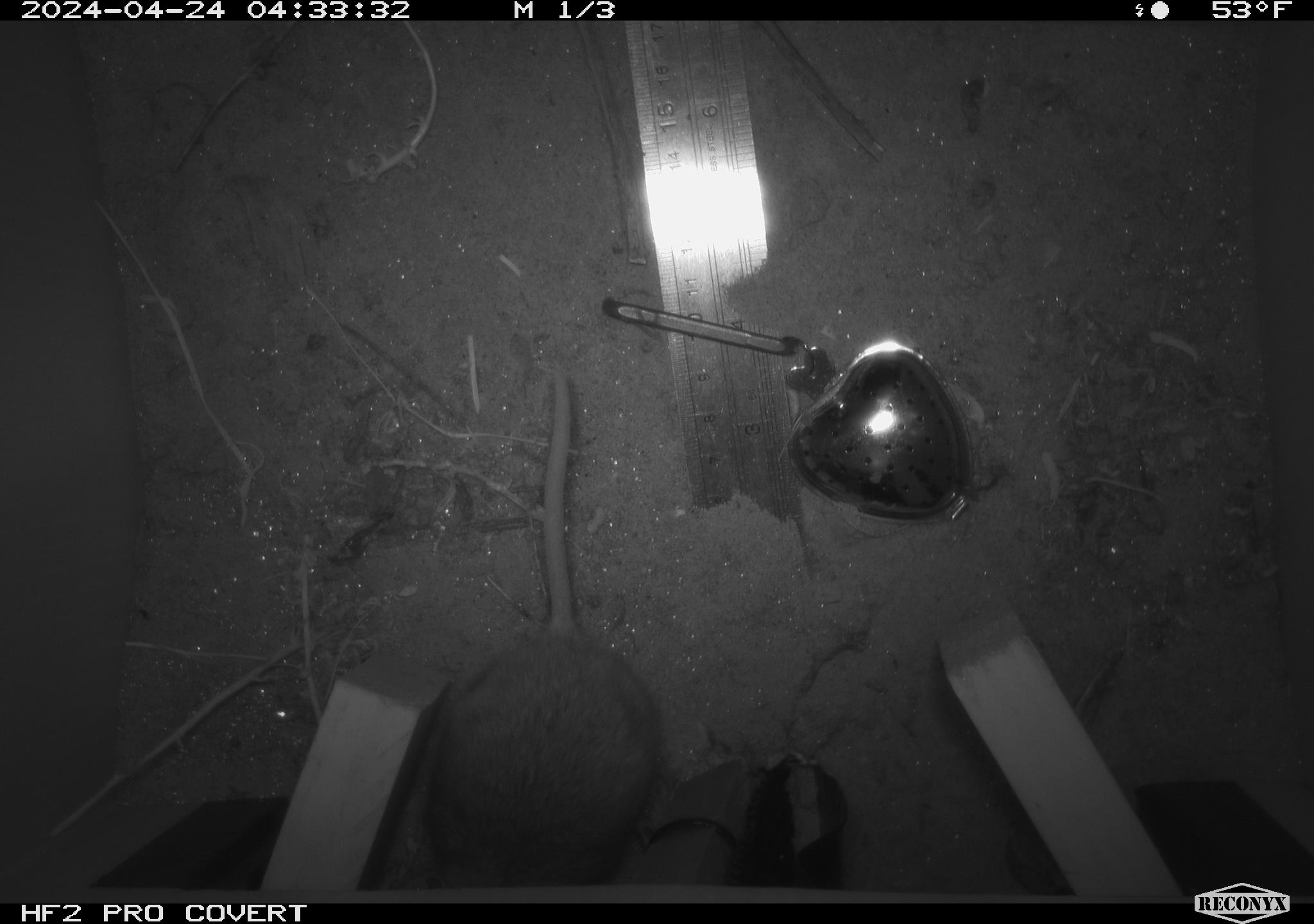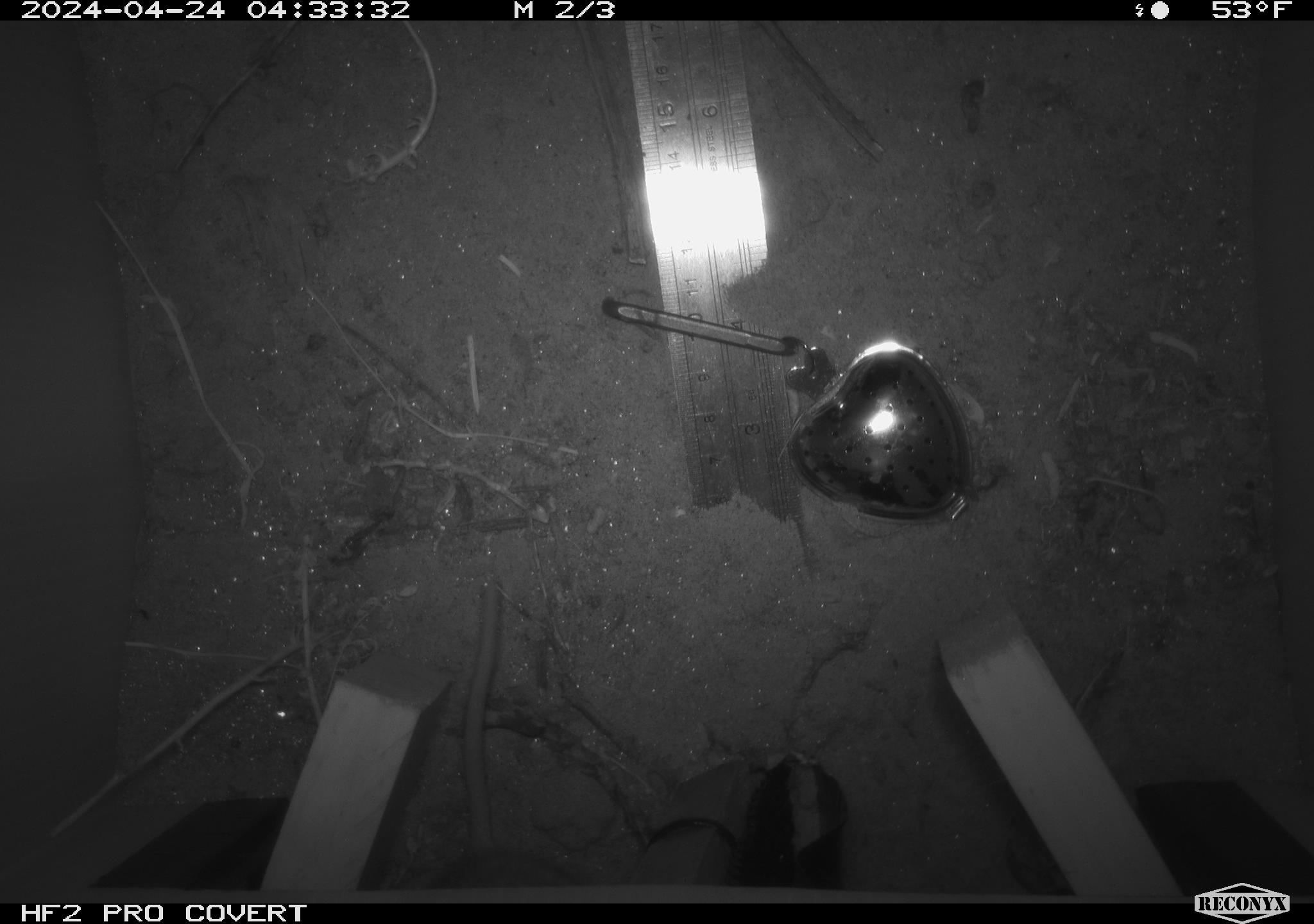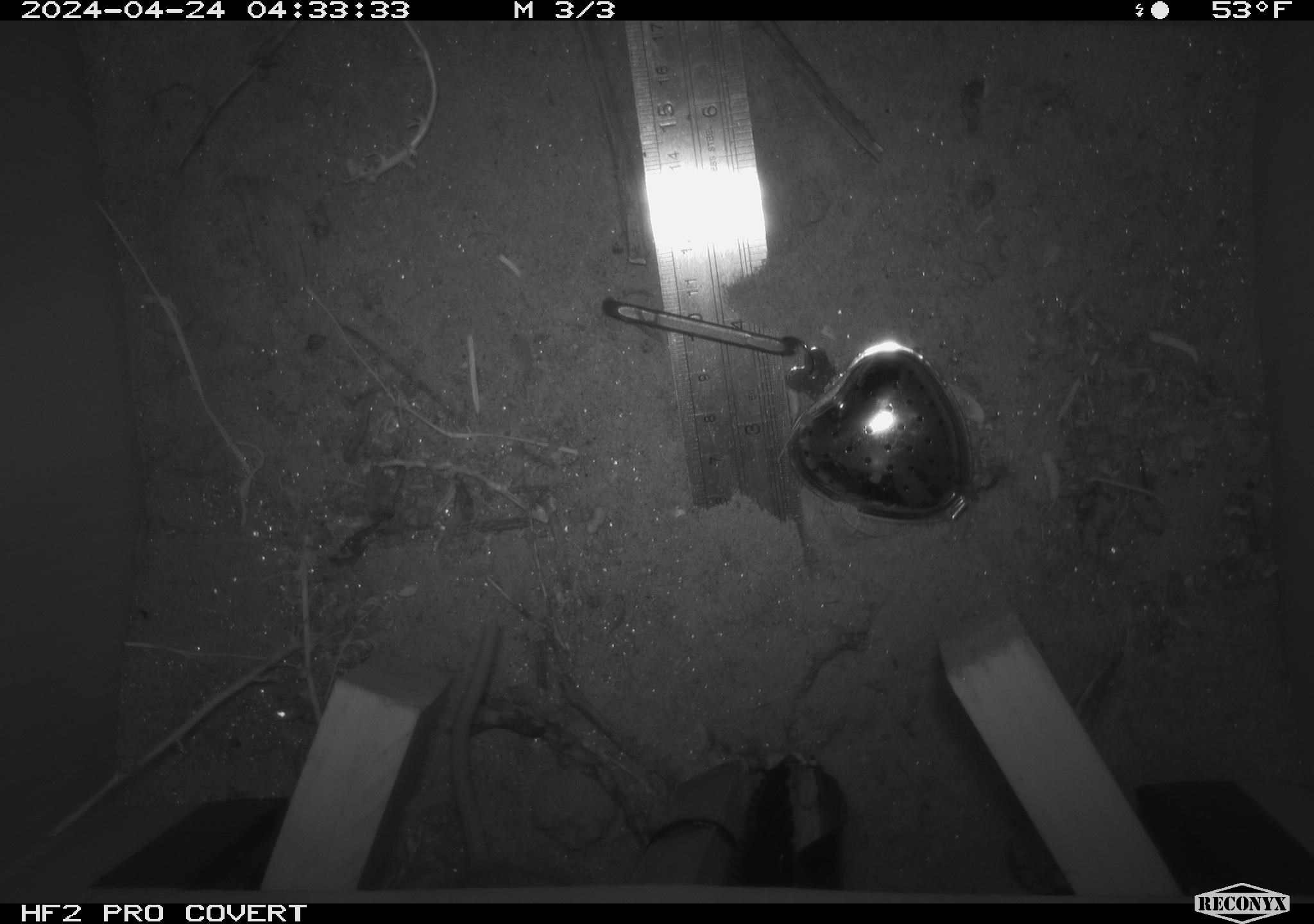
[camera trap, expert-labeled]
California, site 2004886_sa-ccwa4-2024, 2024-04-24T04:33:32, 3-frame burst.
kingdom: Animalia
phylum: Chordata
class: Mammalia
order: Rodentia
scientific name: Rodentia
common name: woodrat or rat or mouse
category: woodrat or rat or mouse species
Woodrat or rat or mouse species (woodrat or rat or mouse) (Rodentia).